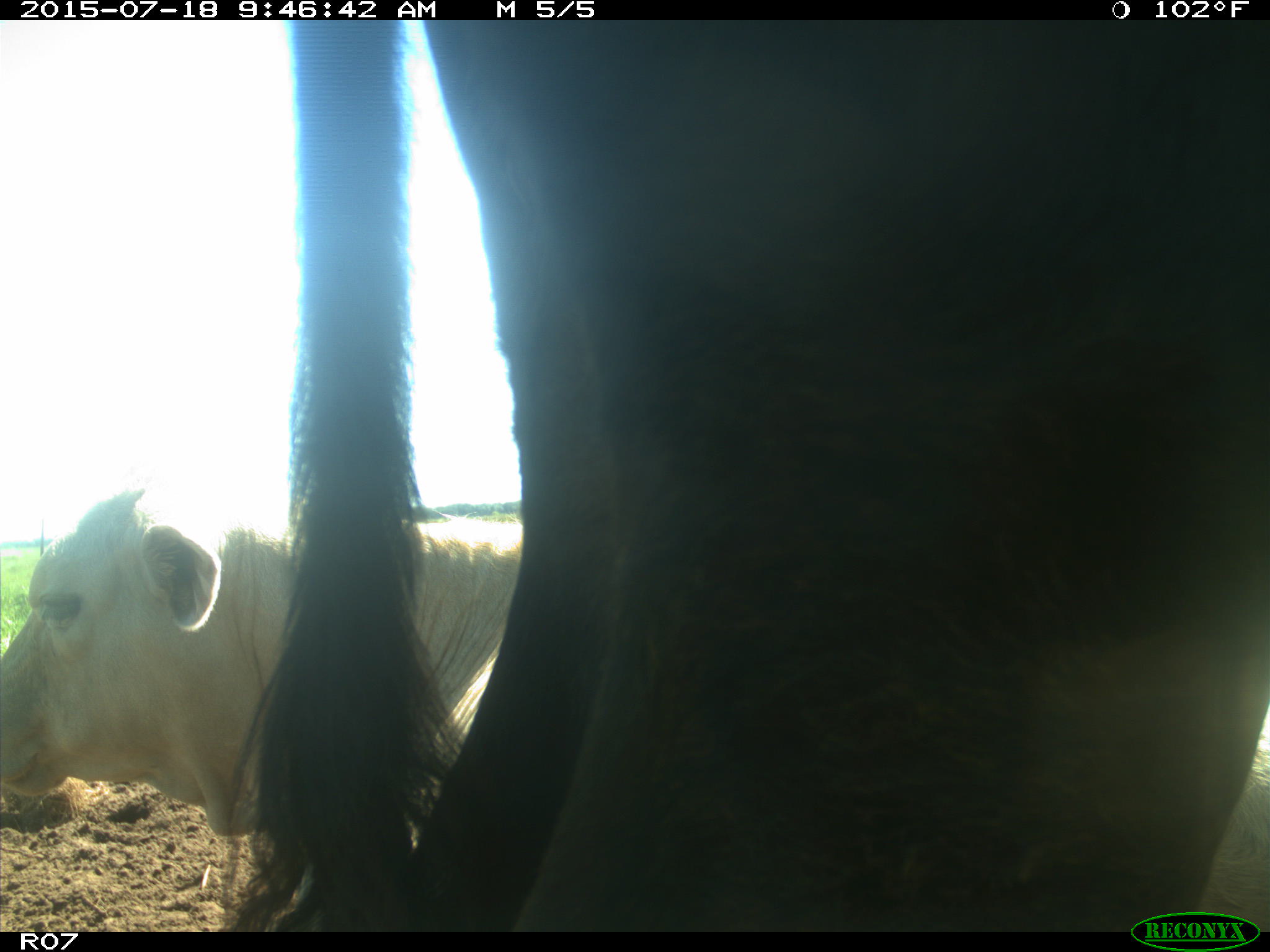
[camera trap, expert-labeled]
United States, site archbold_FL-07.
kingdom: Animalia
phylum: Chordata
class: Mammalia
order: Artiodactyla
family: Bovidae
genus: Bos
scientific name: Bos taurus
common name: domestic cow